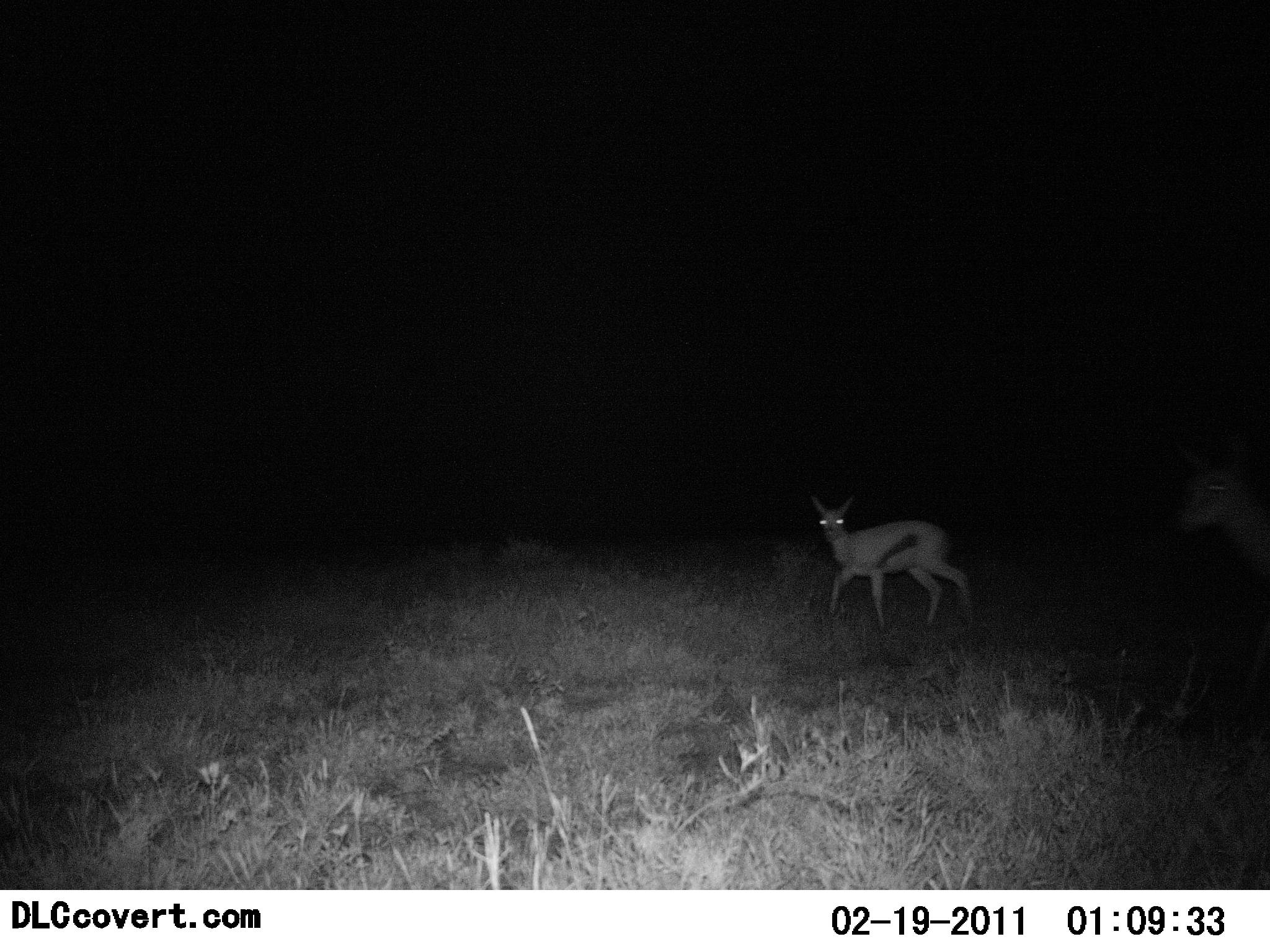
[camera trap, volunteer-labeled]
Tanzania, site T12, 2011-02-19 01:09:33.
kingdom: Animalia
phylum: Chordata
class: Mammalia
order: Artiodactyla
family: Bovidae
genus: Eudorcas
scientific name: Eudorcas thomsonii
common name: thomson's gazelle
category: gazellethomsons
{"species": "gazellethomsons (thomson's gazelle) (Eudorcas thomsonii)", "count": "1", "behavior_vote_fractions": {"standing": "33%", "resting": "0%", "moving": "67%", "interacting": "0%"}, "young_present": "0%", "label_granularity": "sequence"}